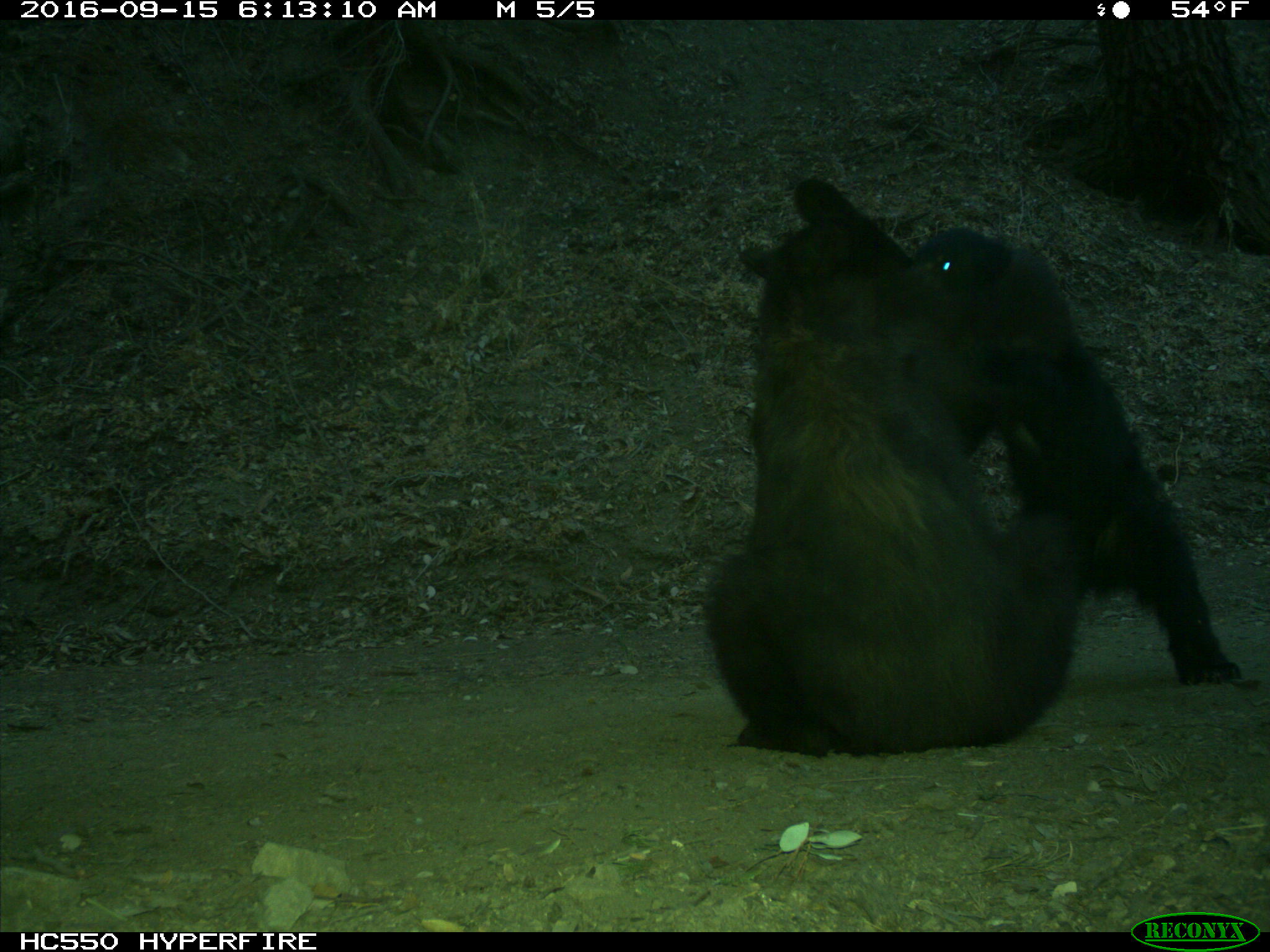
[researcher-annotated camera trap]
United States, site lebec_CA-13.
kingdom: Animalia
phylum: Chordata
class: Mammalia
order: Carnivora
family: Ursidae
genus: Ursus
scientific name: Ursus americanus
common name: american black bear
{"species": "Ursus americanus (american black bear)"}